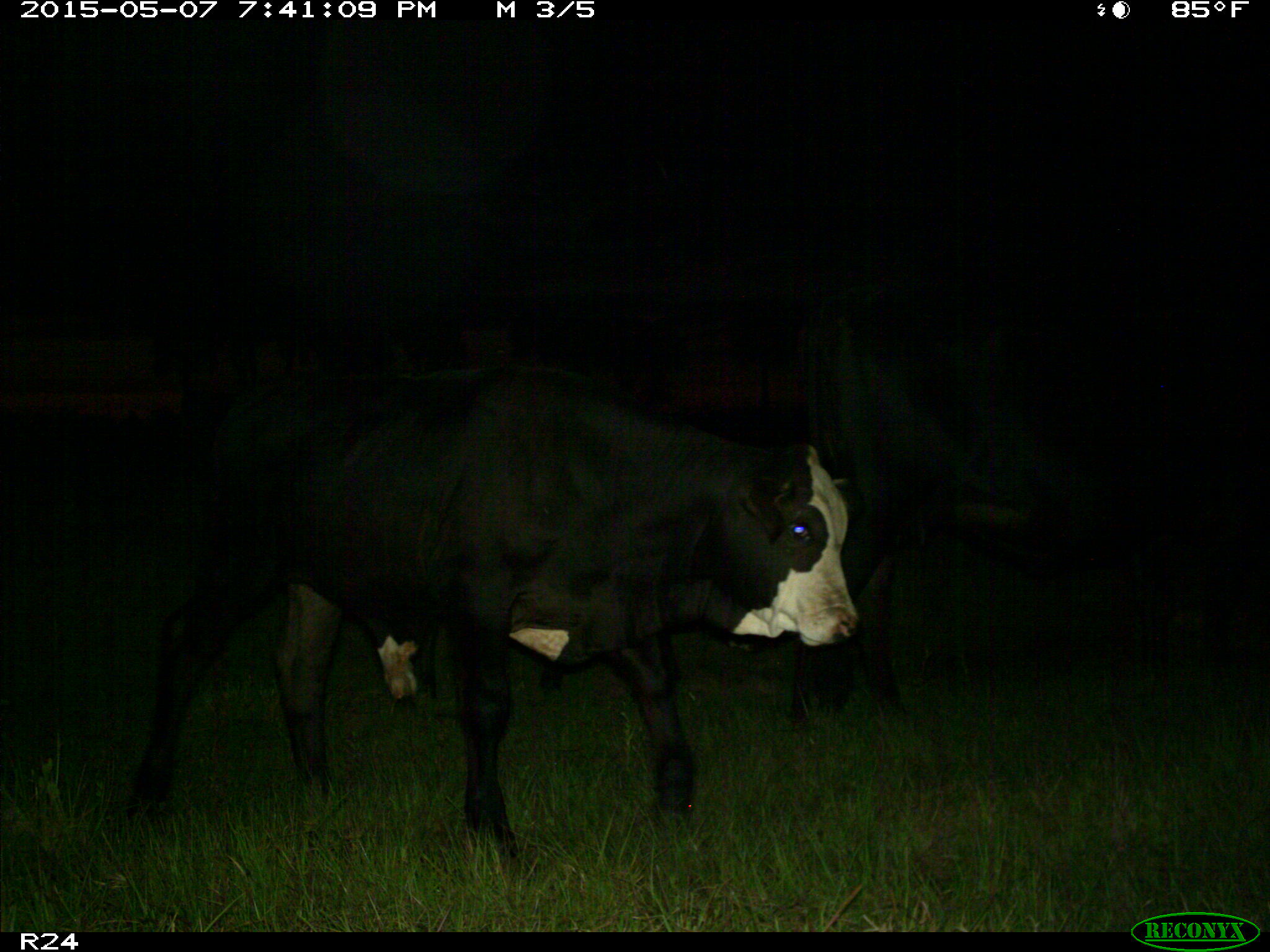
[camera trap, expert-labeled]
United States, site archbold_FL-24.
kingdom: Animalia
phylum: Chordata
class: Mammalia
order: Artiodactyla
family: Bovidae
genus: Bos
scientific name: Bos taurus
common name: domestic cow